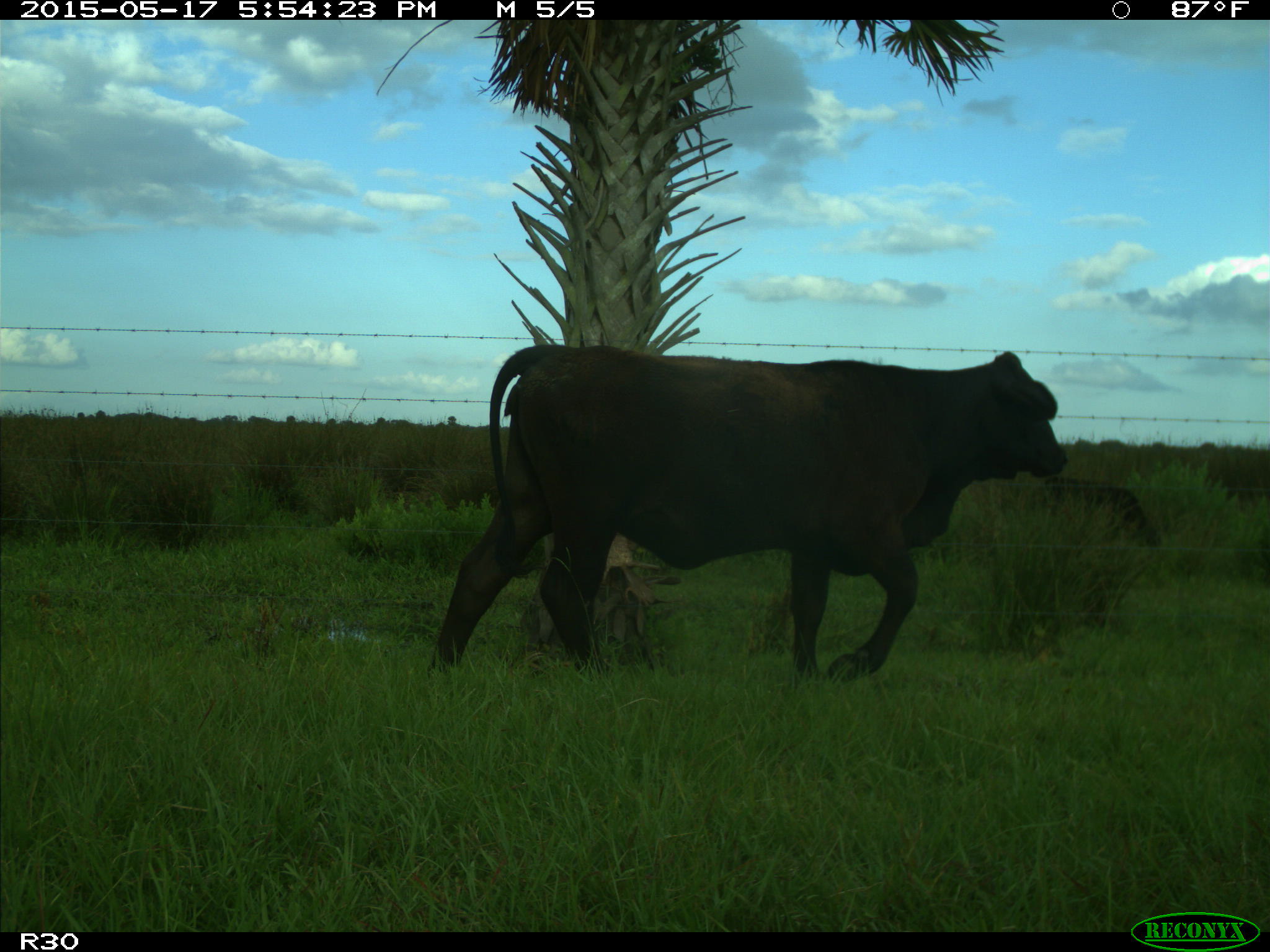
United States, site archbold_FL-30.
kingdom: Animalia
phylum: Chordata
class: Mammalia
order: Artiodactyla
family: Bovidae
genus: Bos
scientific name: Bos taurus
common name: domestic cow